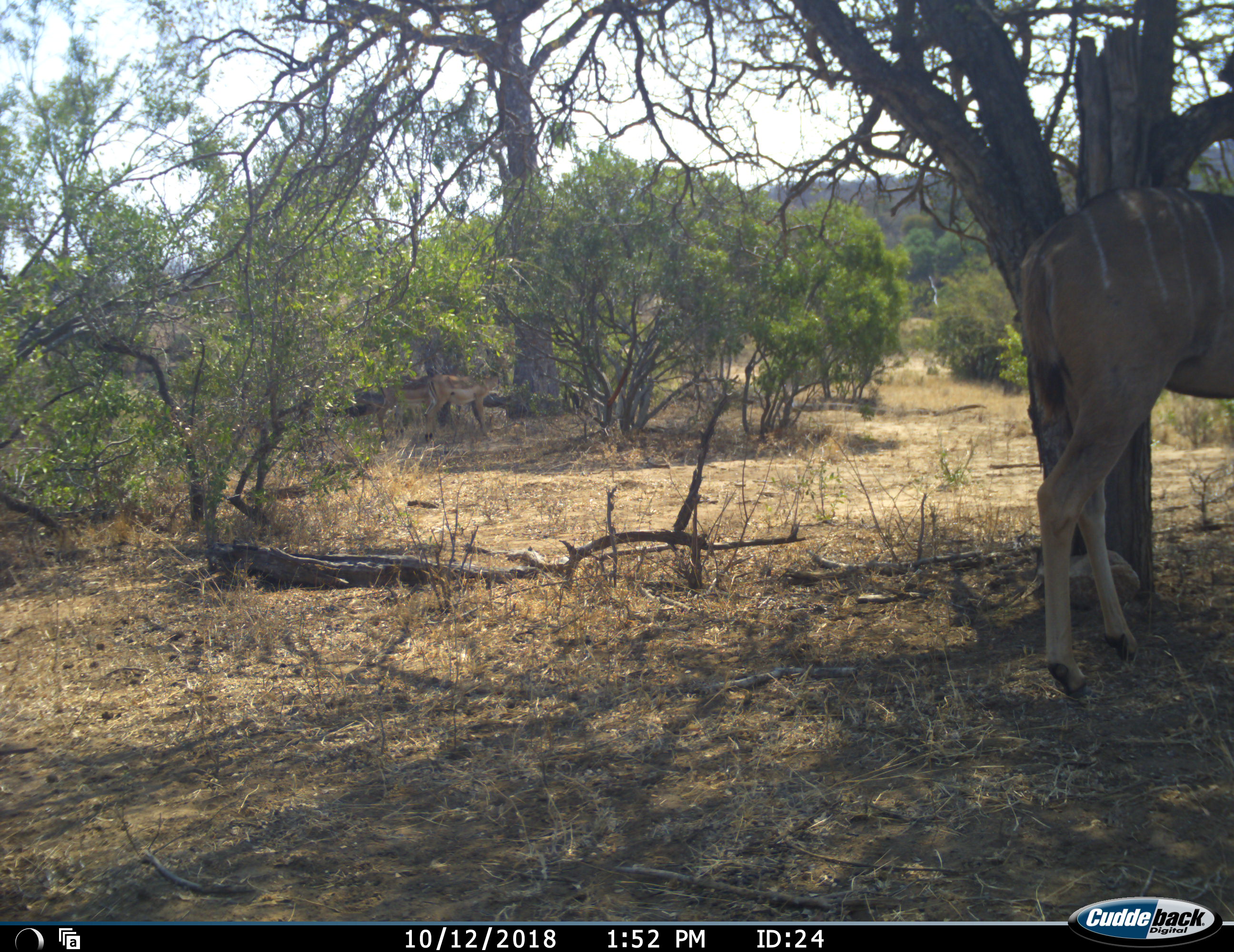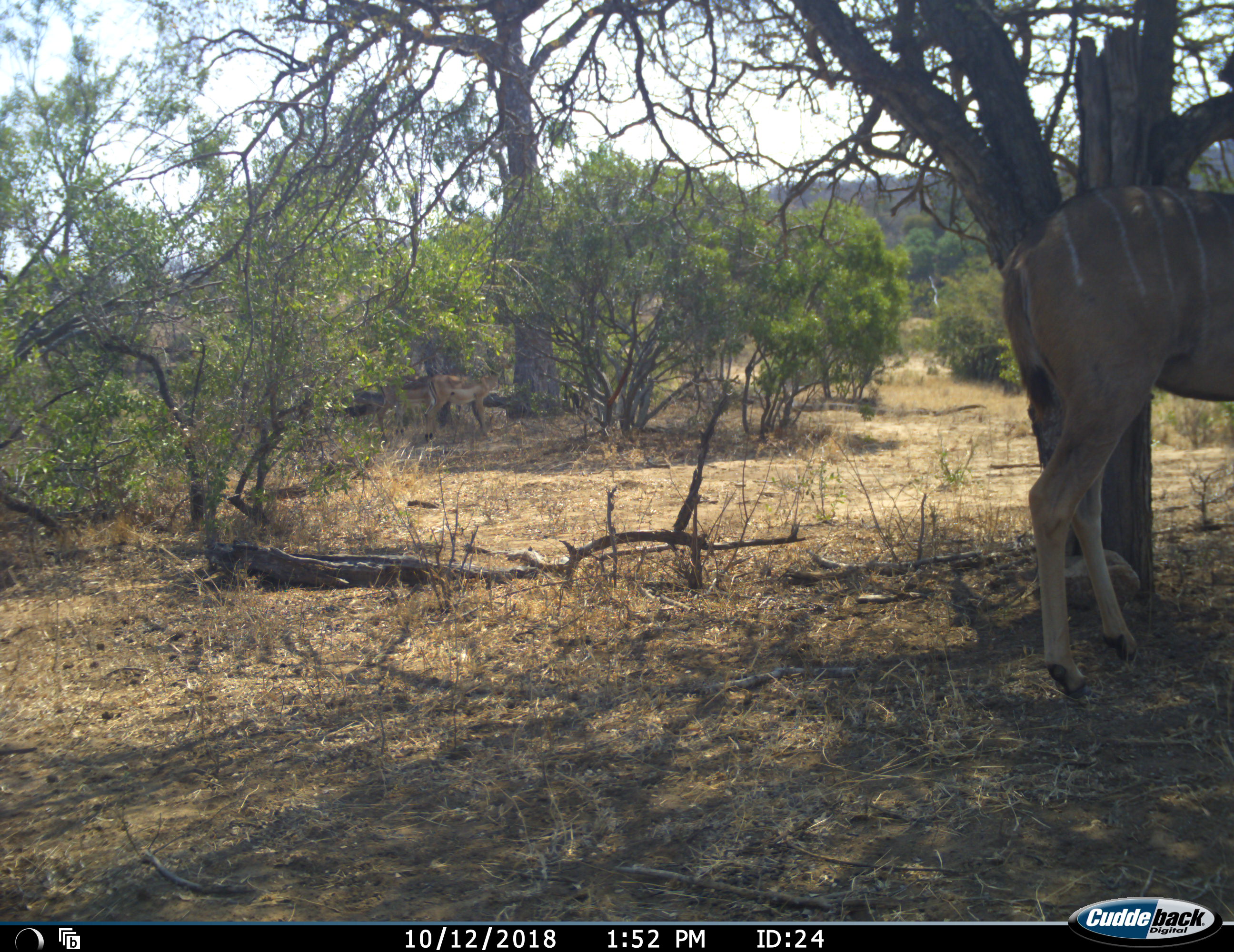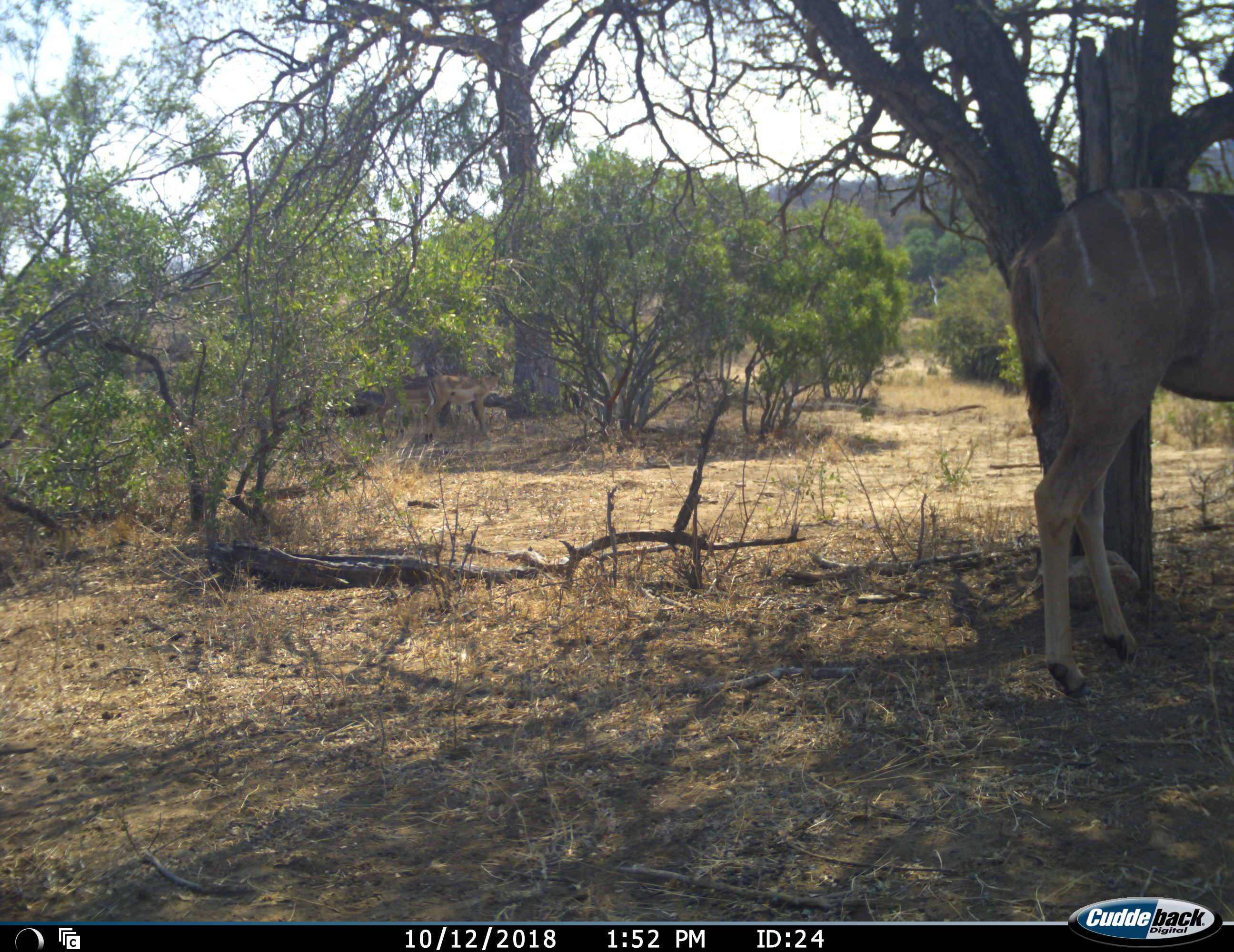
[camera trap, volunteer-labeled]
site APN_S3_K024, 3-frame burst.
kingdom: Animalia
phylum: Chordata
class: Mammalia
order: Artiodactyla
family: Bovidae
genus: Tragelaphus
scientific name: Tragelaphus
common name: kudu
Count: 1.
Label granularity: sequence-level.